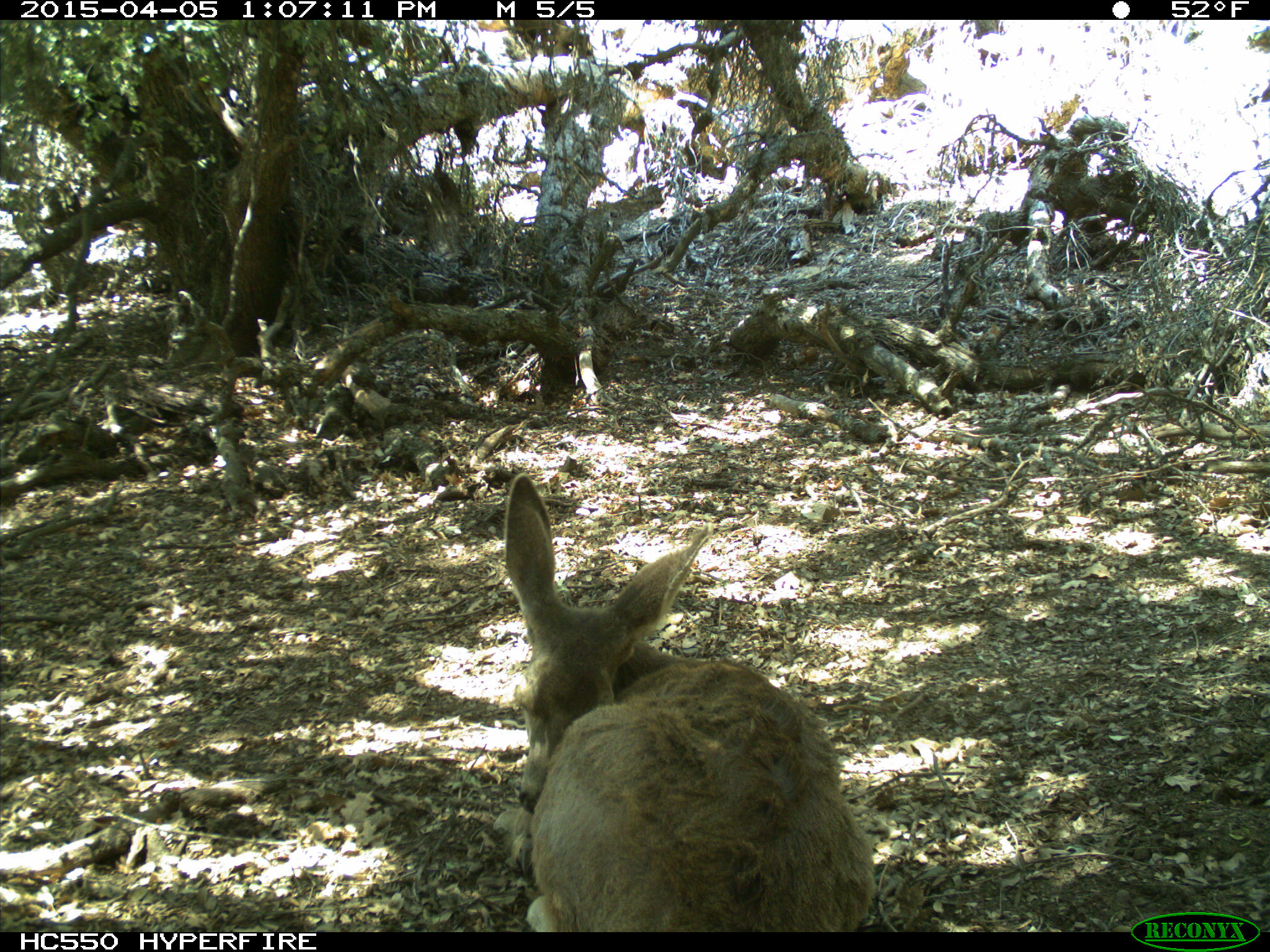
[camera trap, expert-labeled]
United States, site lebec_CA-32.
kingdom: Animalia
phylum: Chordata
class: Mammalia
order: Artiodactyla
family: Cervidae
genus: Odocoileus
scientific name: Odocoileus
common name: deer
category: unidentified deer